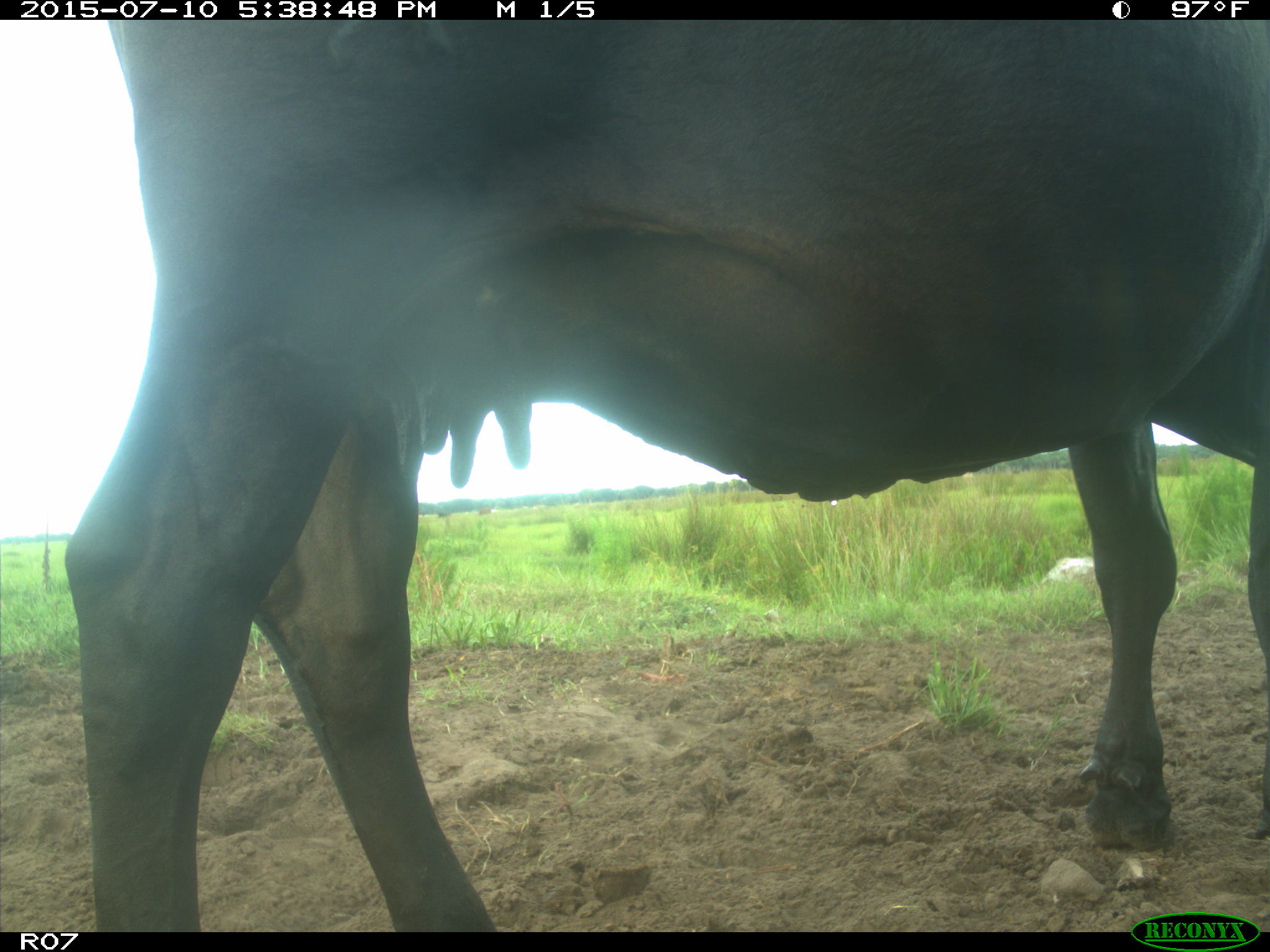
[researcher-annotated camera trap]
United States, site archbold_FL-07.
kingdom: Animalia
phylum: Chordata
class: Mammalia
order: Artiodactyla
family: Bovidae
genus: Bos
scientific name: Bos taurus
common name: domestic cow